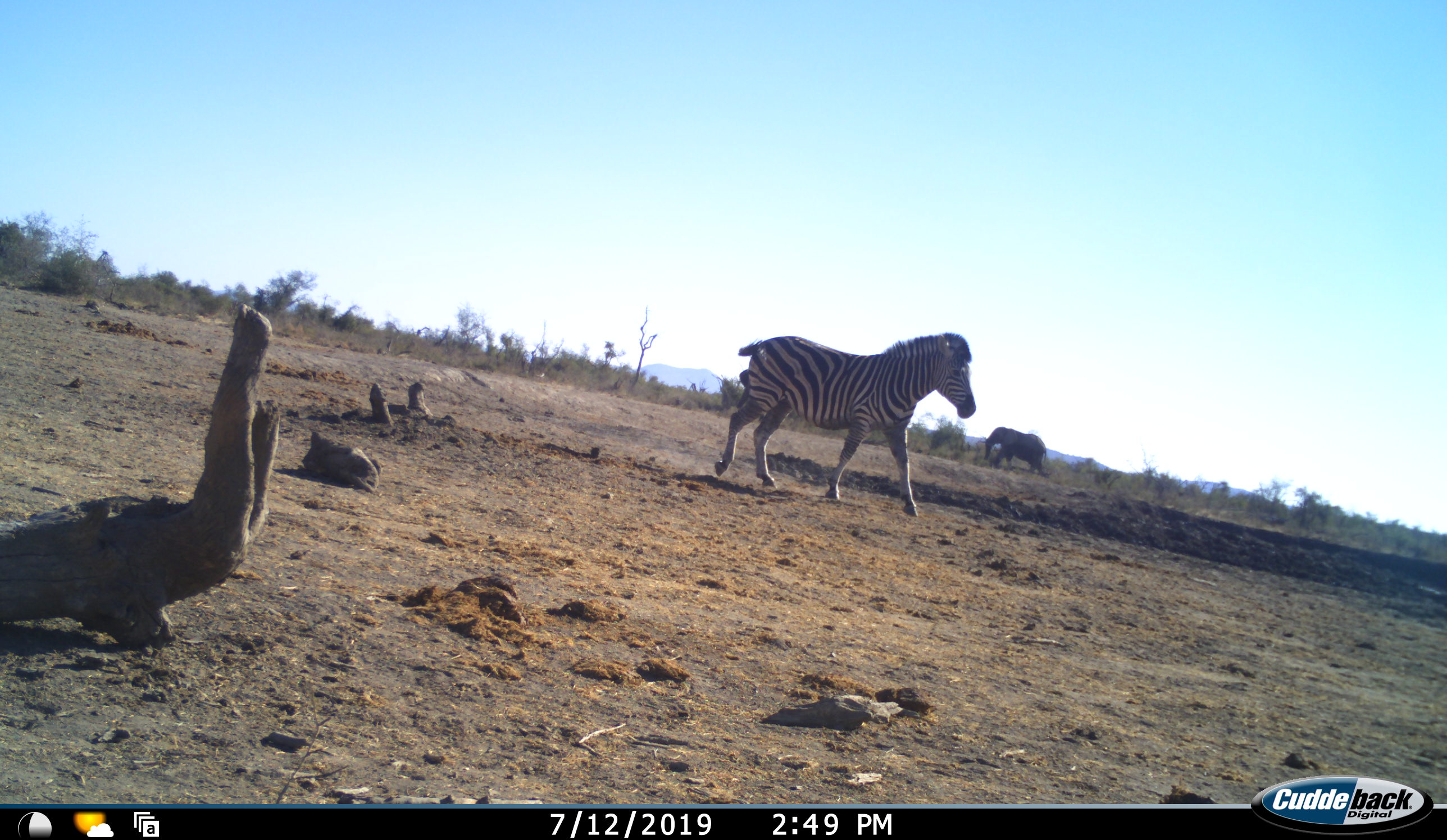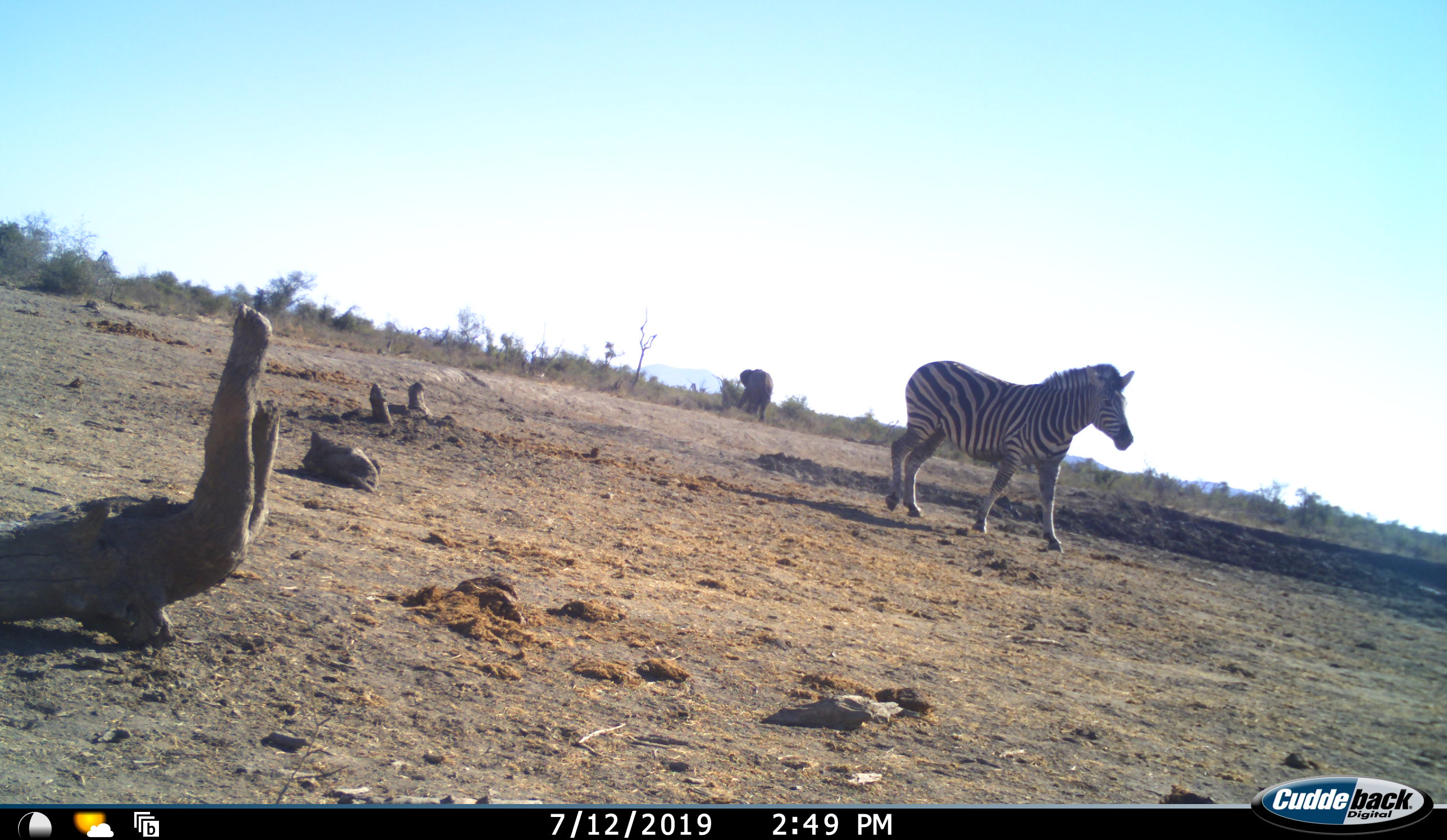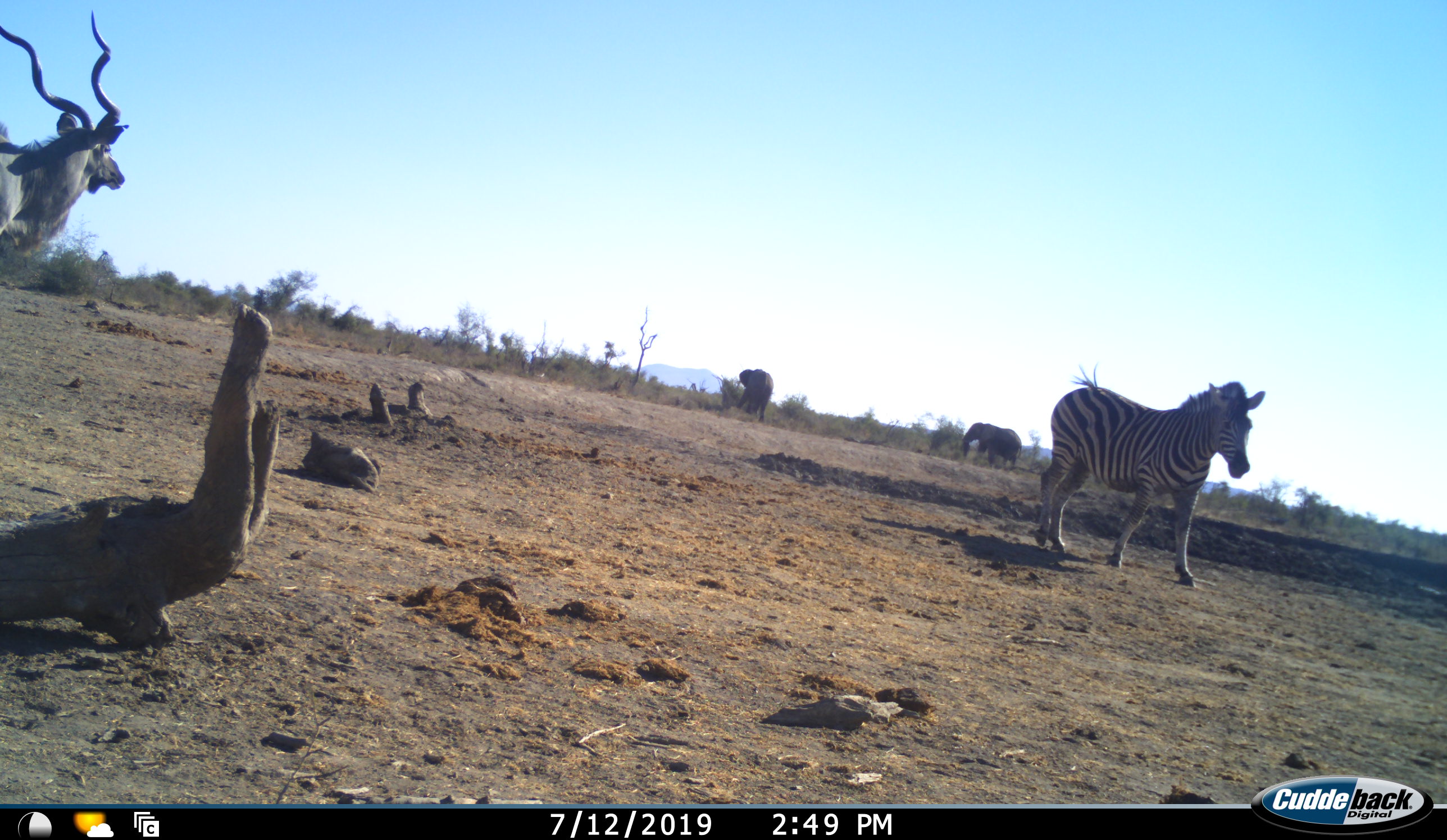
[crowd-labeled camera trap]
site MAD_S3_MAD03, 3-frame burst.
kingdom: Animalia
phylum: Chordata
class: Mammalia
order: Proboscidea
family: Elephantidae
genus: Loxodonta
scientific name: Loxodonta africana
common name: african bush elephant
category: elephant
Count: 2.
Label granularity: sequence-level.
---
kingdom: Animalia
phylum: Chordata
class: Mammalia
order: Artiodactyla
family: Bovidae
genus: Tragelaphus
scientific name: Tragelaphus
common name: kudu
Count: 1.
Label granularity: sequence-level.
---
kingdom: Animalia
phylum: Chordata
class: Mammalia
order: Perissodactyla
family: Equidae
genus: Equus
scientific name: Equus quagga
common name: plains zebra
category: zebraplains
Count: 1.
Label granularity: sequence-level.